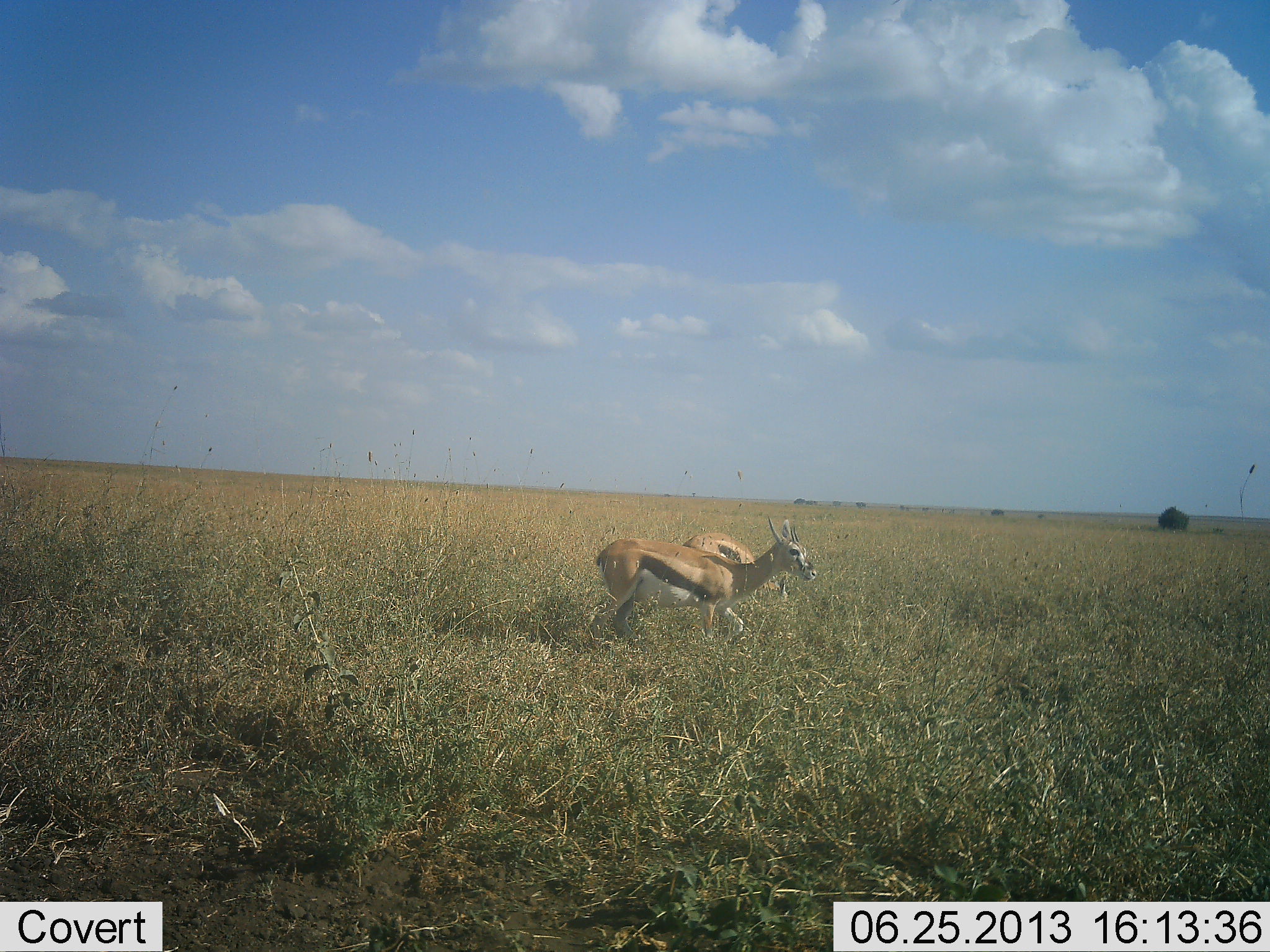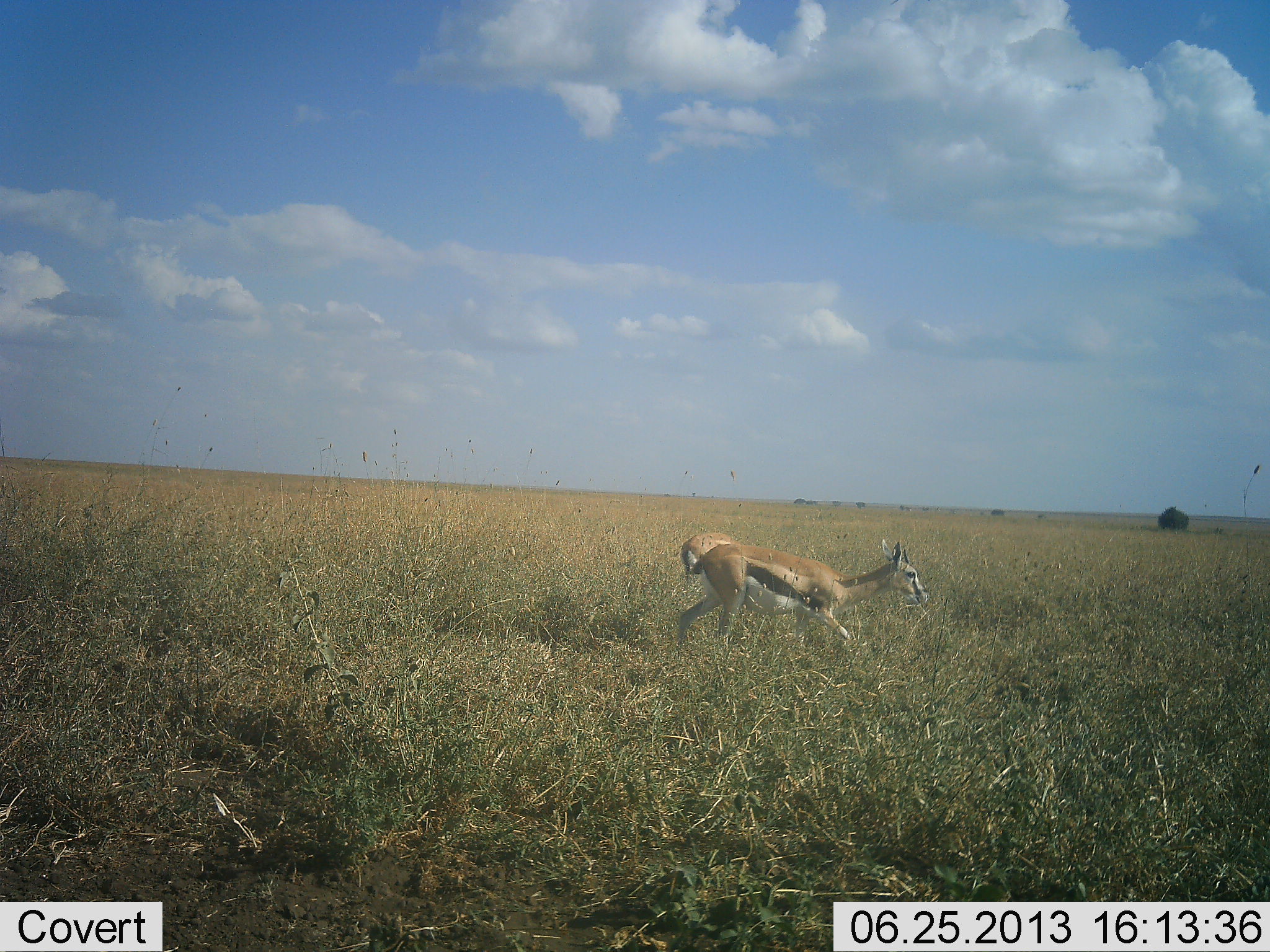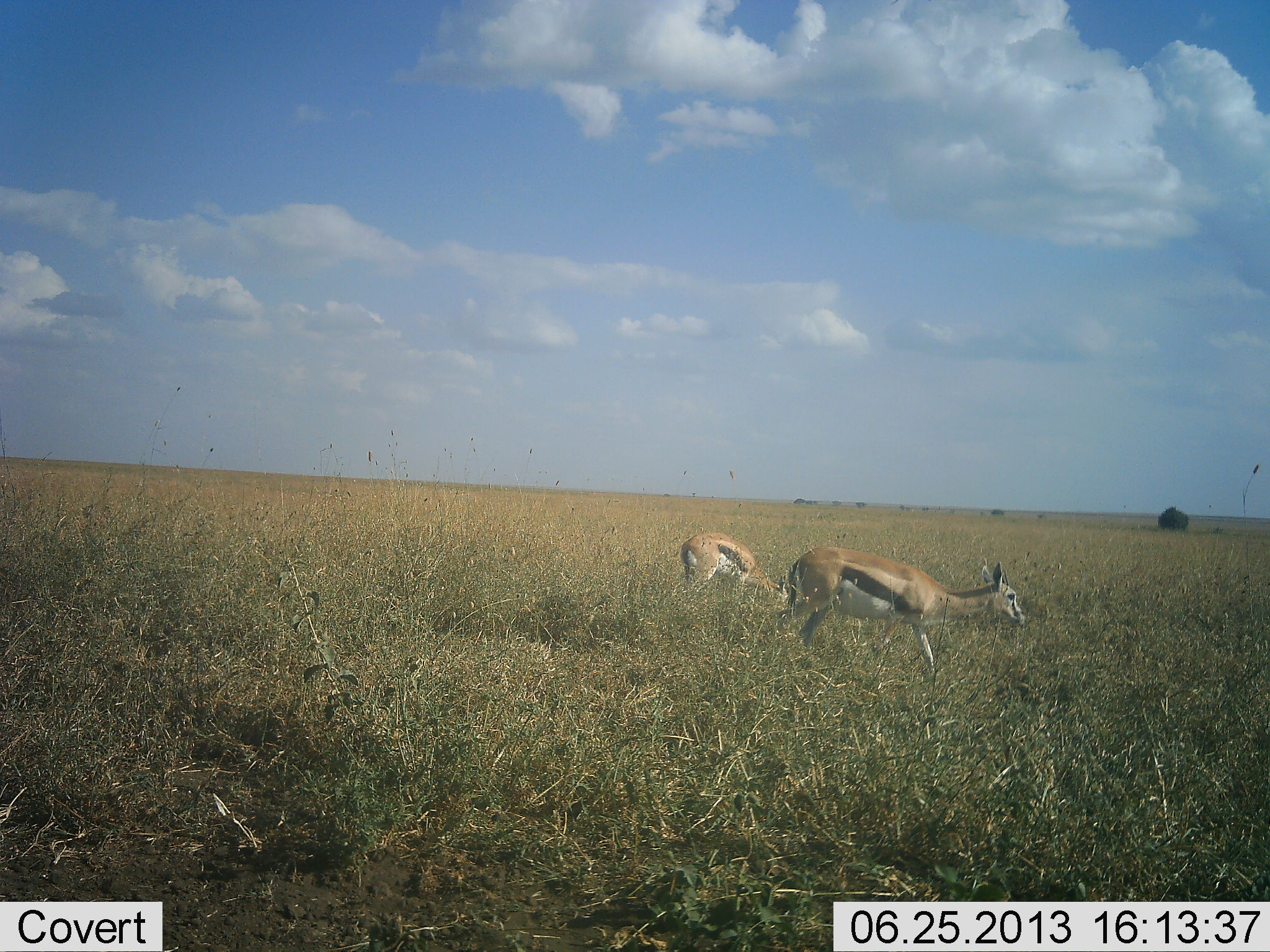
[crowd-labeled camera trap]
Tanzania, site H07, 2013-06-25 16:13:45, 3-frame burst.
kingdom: Animalia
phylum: Chordata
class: Mammalia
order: Artiodactyla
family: Bovidae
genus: Eudorcas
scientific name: Eudorcas thomsonii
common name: thomson's gazelle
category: gazellethomsons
Gazellethomsons (thomson's gazelle) (Eudorcas thomsonii), count 2. Behavior (volunteer vote fractions): standing 20%, resting 7%, moving 87%, interacting 7%. Young present (vote fraction): 0%. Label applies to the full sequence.